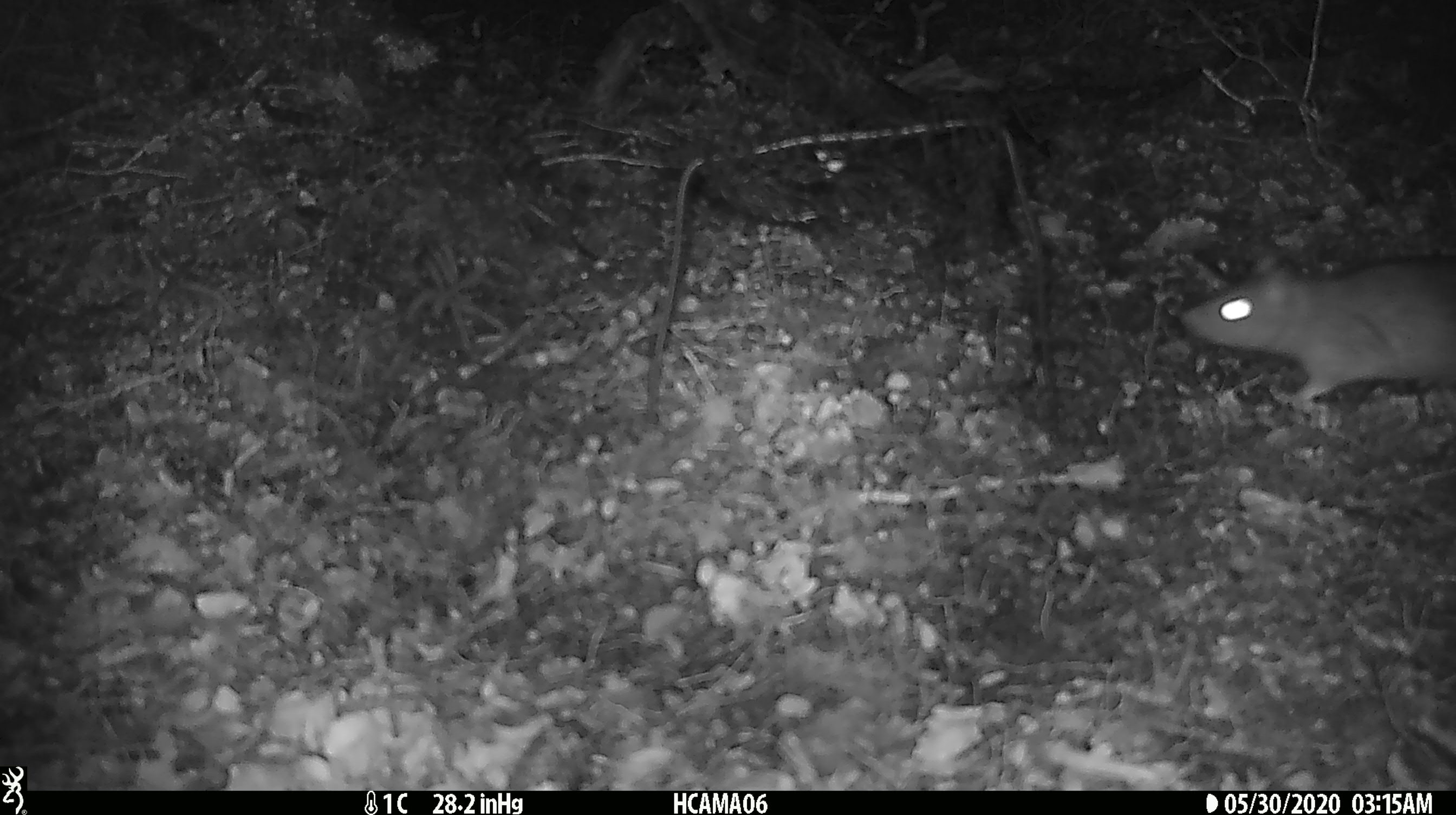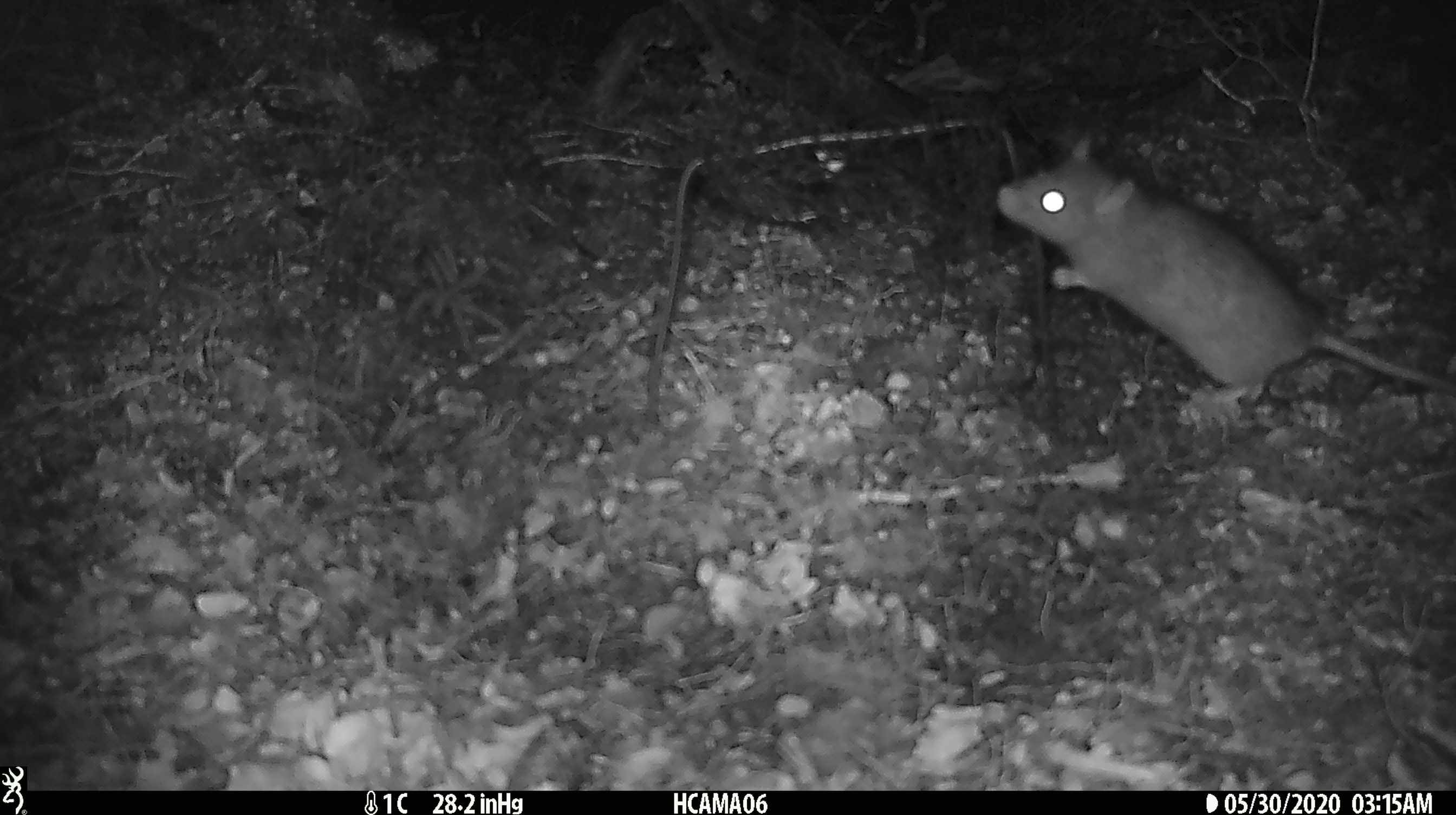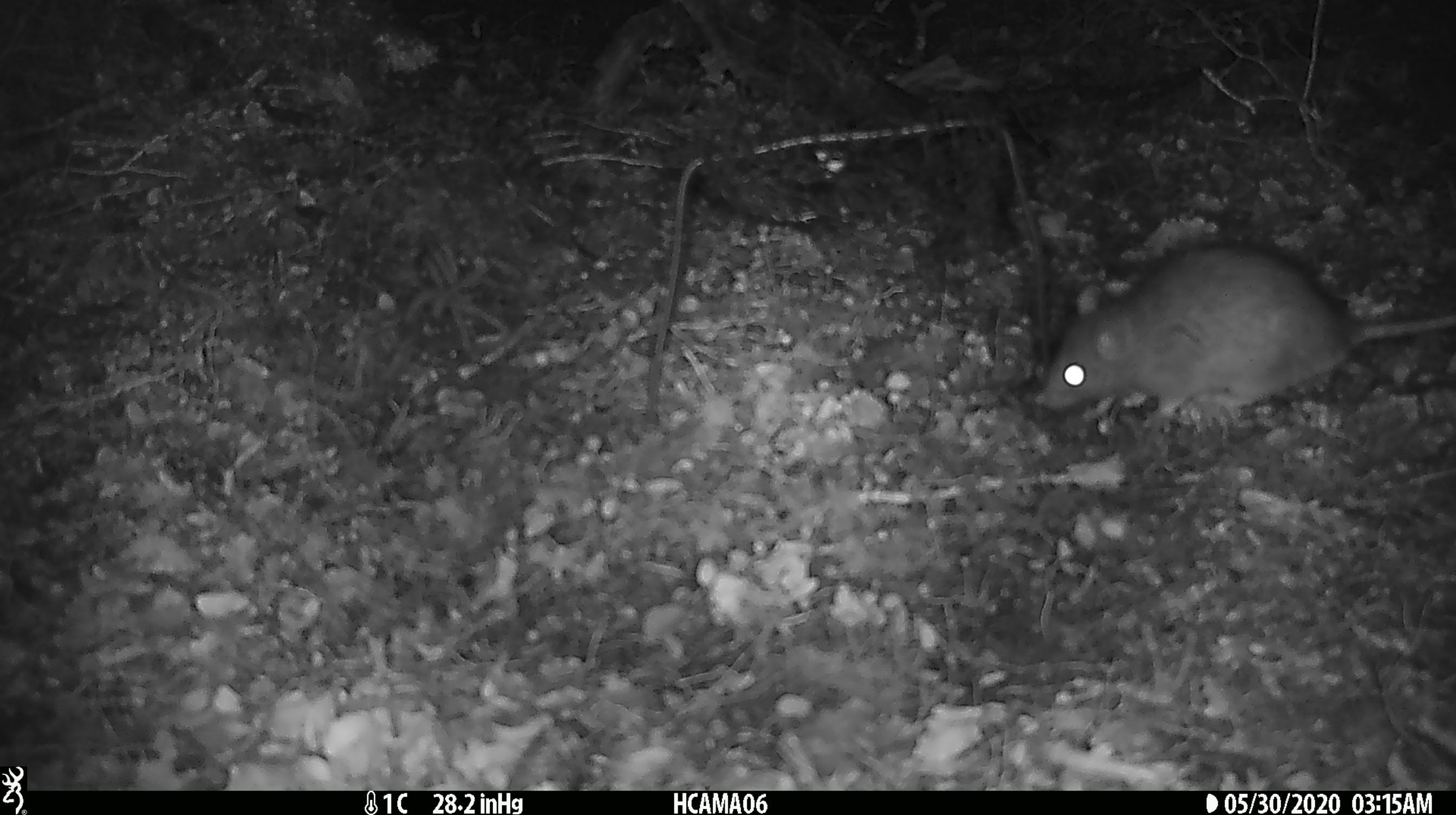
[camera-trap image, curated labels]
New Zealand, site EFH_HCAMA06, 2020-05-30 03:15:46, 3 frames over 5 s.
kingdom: Animalia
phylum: Chordata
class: Mammalia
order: Rodentia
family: Muridae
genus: Rattus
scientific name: Rattus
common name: rat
Rat (Rattus).